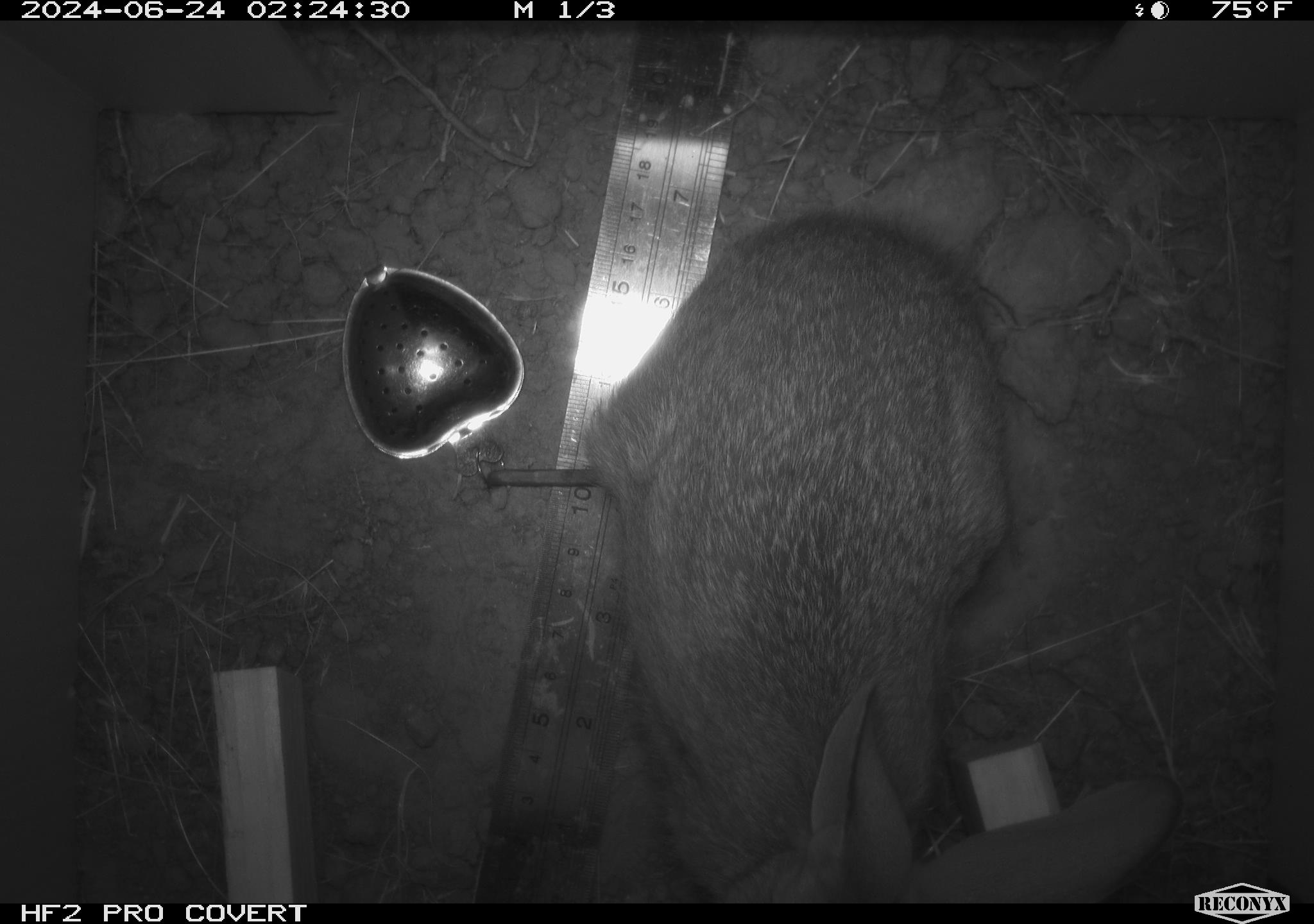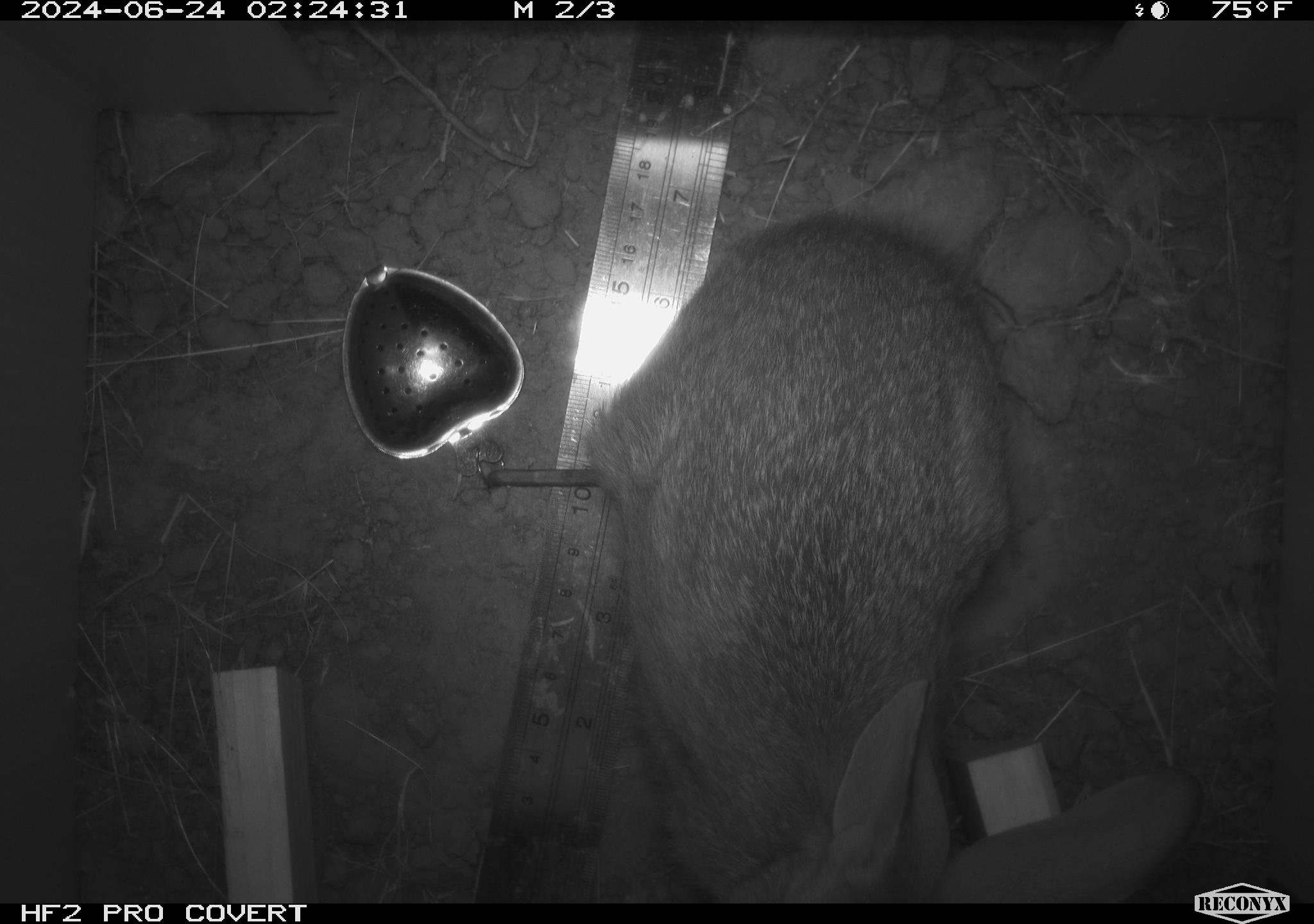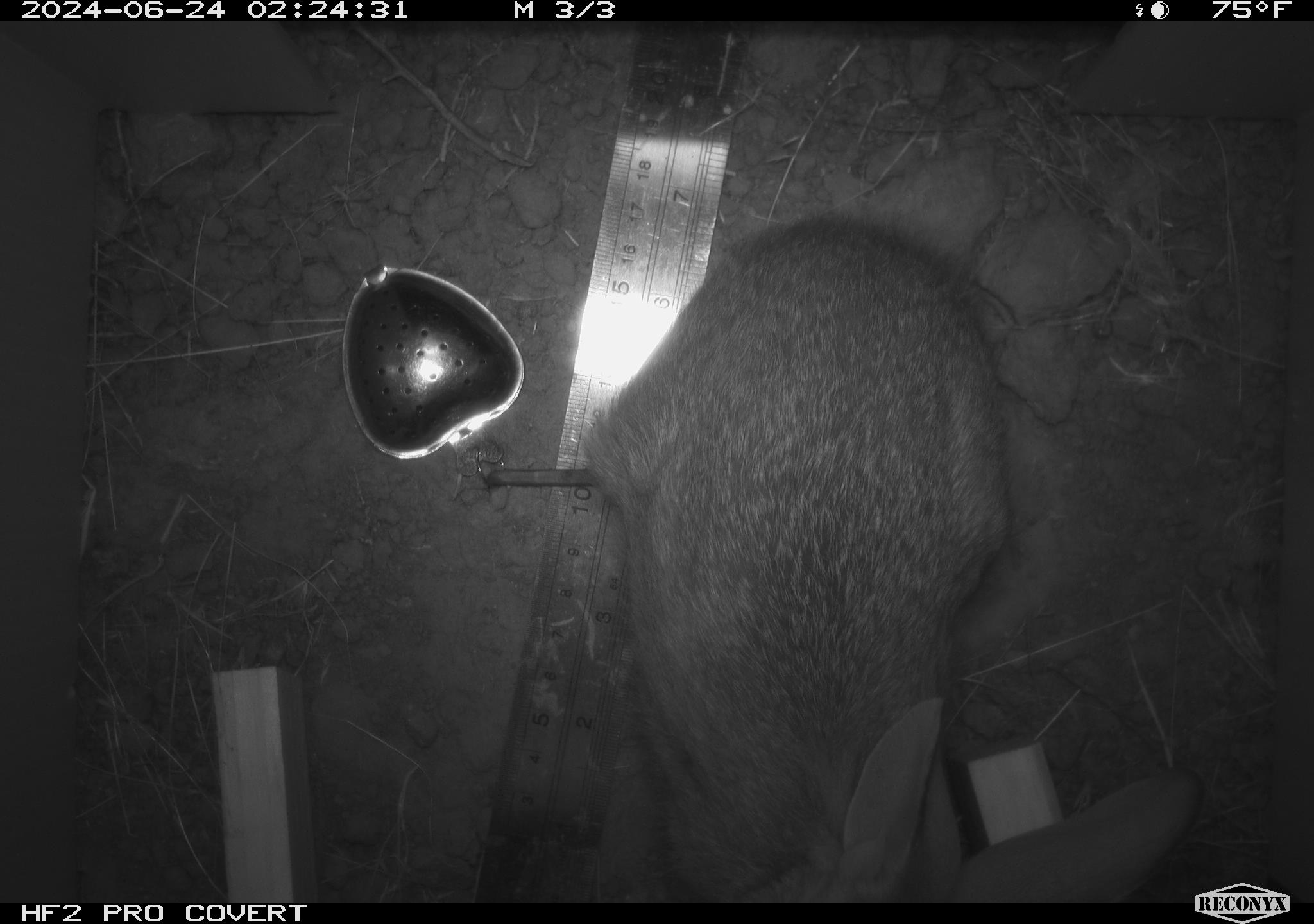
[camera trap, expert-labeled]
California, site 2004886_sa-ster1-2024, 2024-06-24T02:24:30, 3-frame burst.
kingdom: Animalia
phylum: Chordata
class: Mammalia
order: Lagomorpha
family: Leporidae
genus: Sylvilagus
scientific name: Sylvilagus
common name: cottontail rabbits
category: sylvilagus species